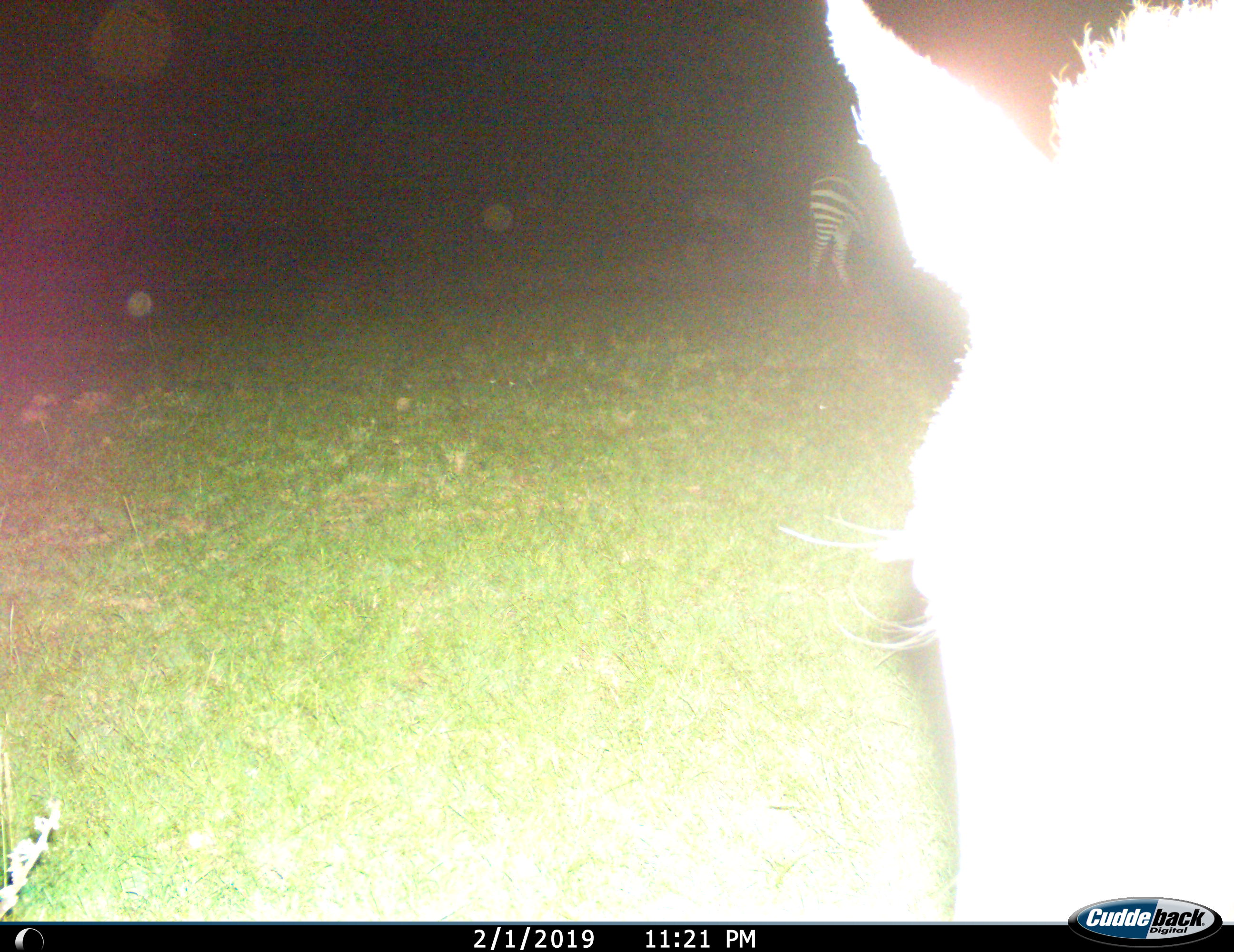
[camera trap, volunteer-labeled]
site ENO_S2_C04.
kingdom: Animalia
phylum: Chordata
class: Mammalia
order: Perissodactyla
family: Equidae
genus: Equus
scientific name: Equus quagga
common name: plains zebra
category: zebraplains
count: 2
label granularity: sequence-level